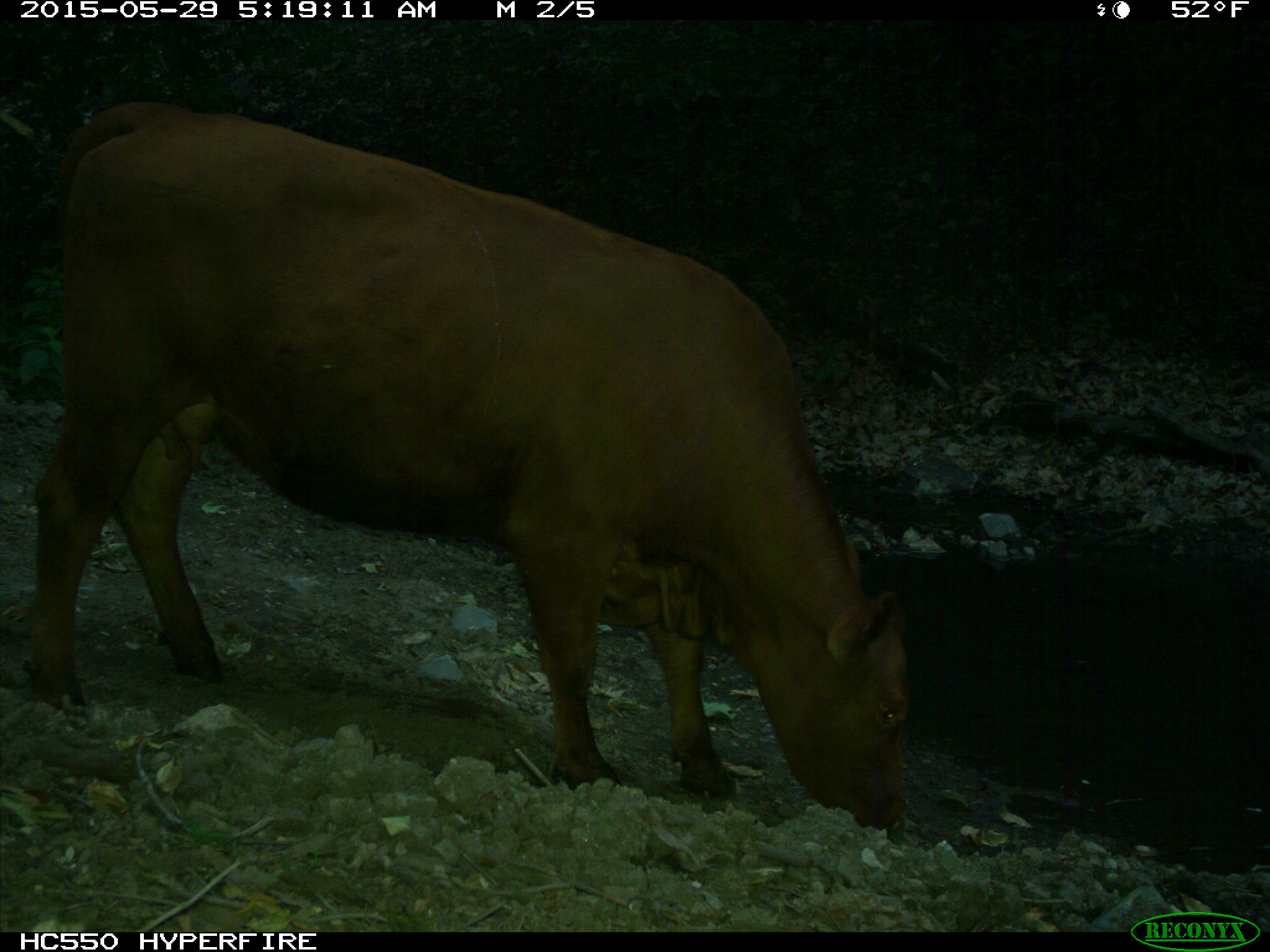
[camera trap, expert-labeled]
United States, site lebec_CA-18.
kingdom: Animalia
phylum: Chordata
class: Mammalia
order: Artiodactyla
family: Bovidae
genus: Bos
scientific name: Bos taurus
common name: domestic cow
Bos taurus (domestic cow).